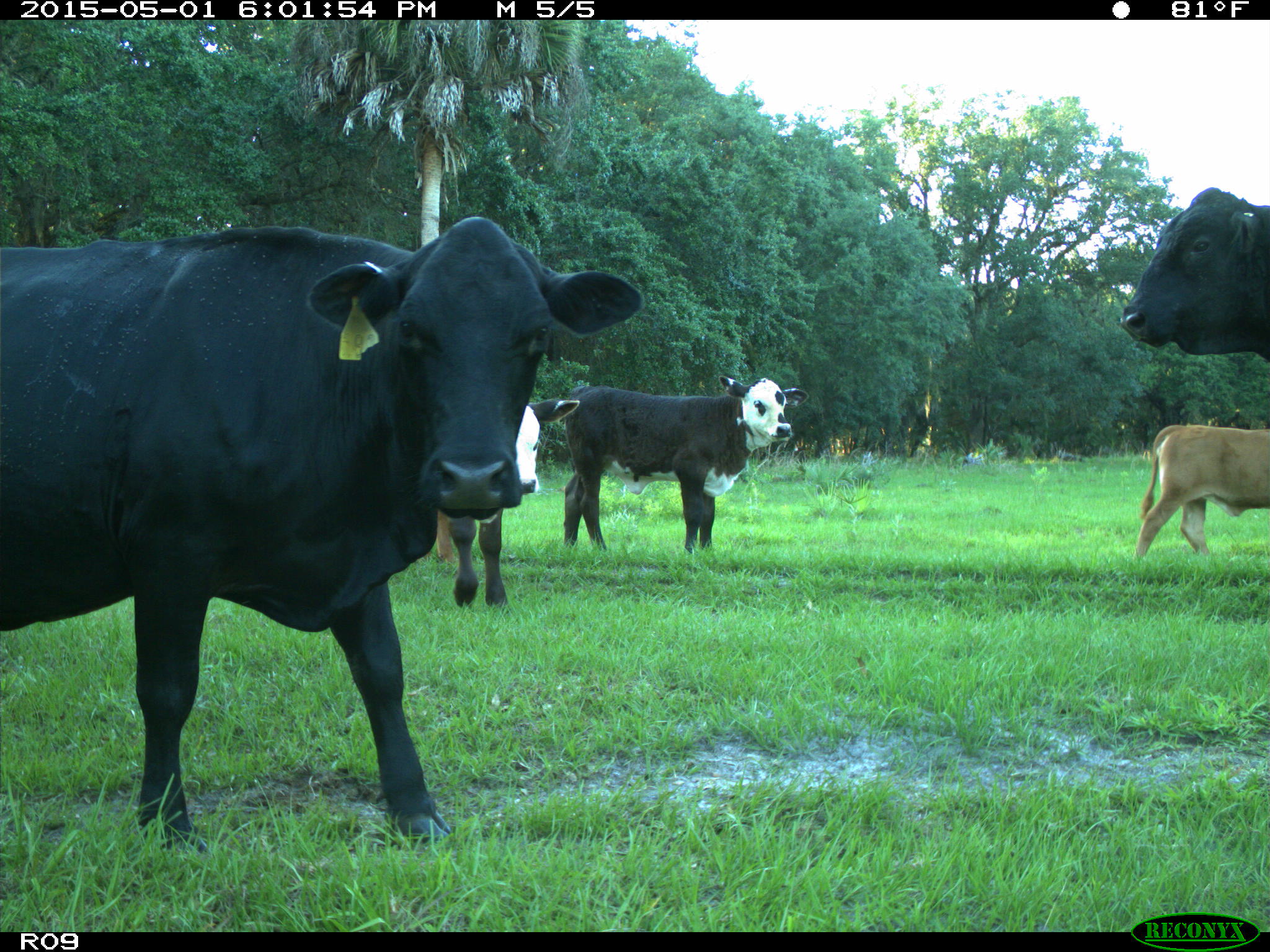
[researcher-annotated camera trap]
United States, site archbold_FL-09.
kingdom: Animalia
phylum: Chordata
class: Mammalia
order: Artiodactyla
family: Bovidae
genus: Bos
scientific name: Bos taurus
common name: domestic cow